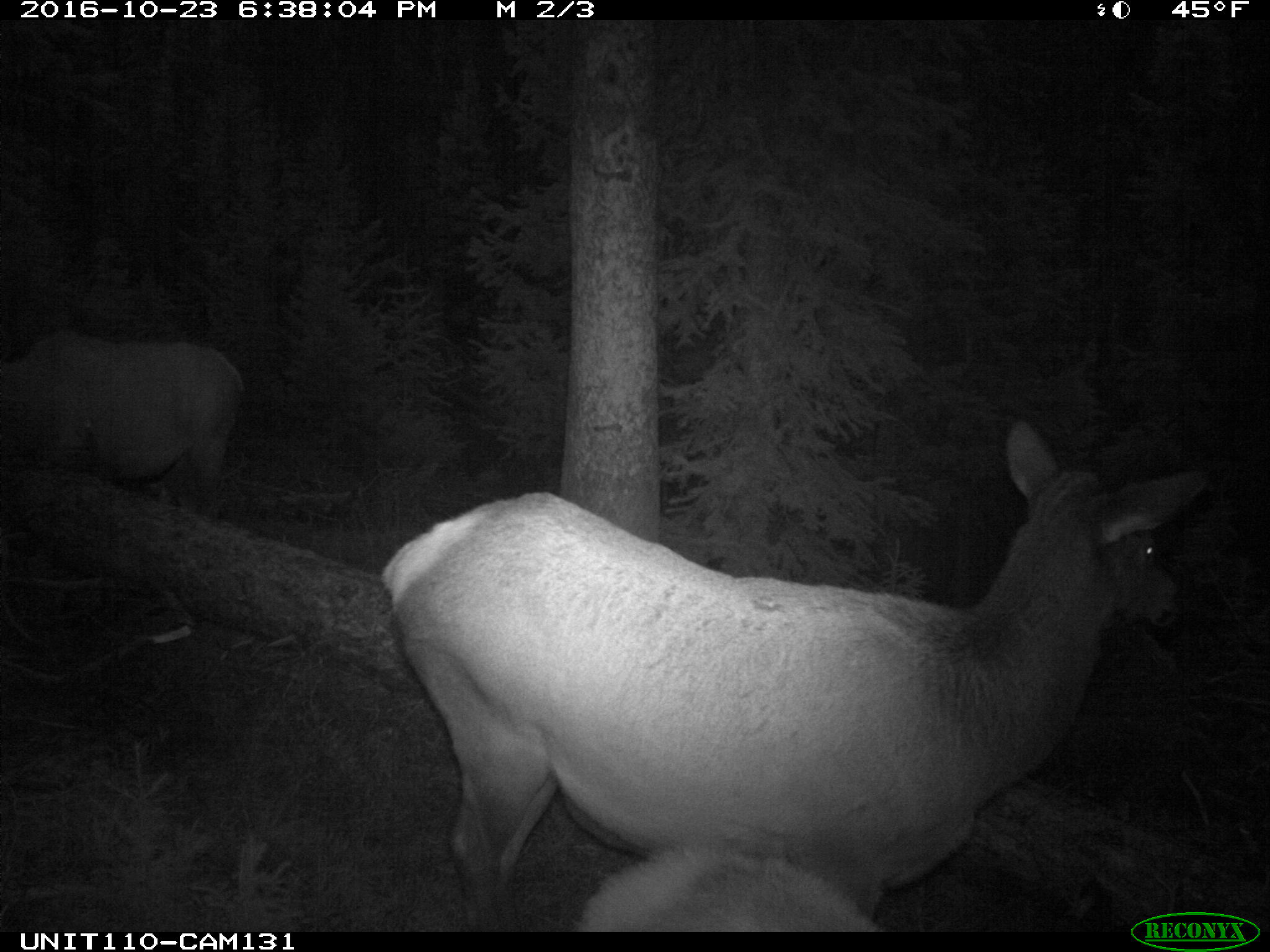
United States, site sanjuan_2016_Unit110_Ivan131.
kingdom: Animalia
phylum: Chordata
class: Mammalia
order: Artiodactyla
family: Cervidae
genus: Cervus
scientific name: Cervus elaphus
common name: red deer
Cervus elaphus (red deer).